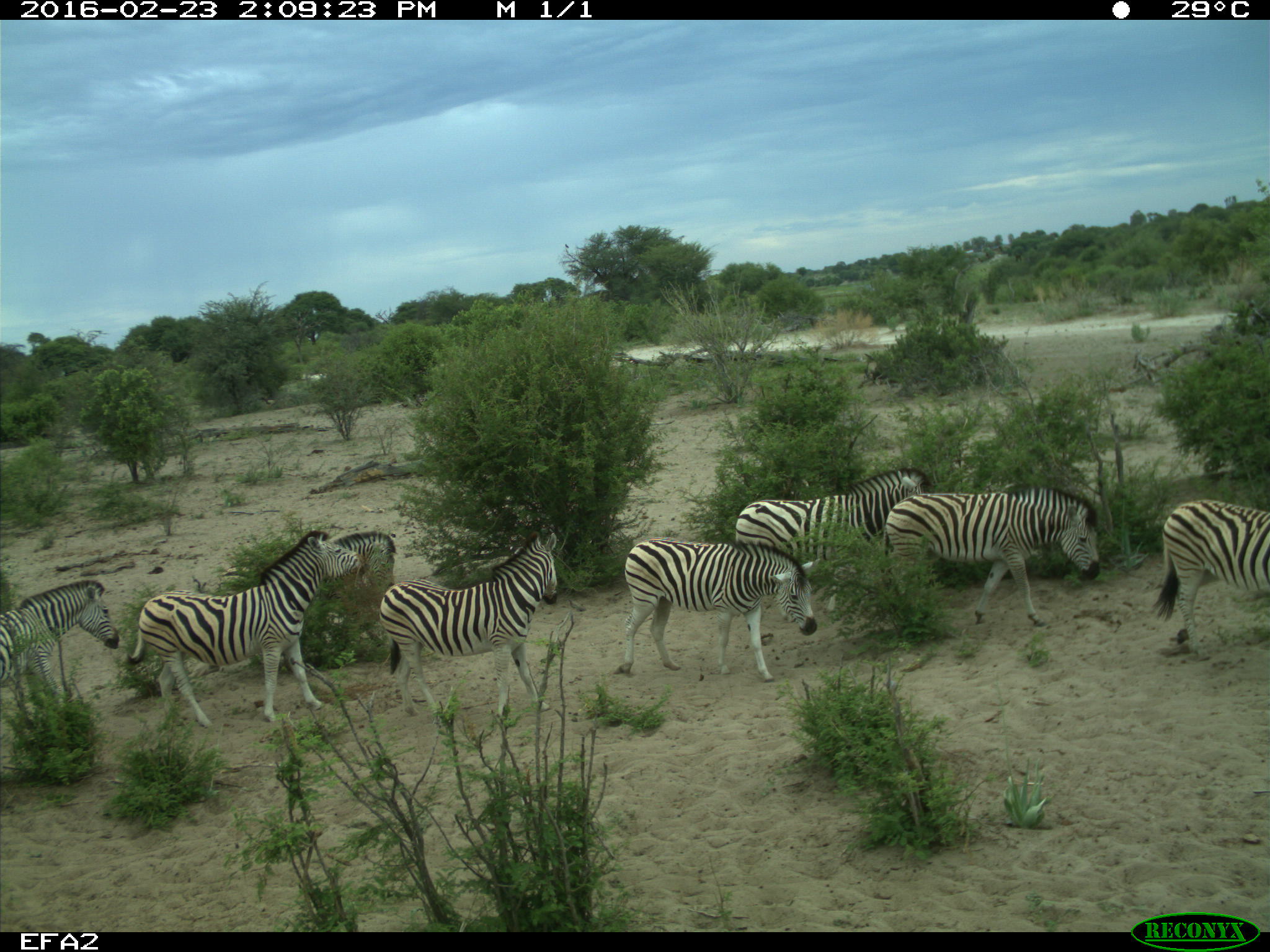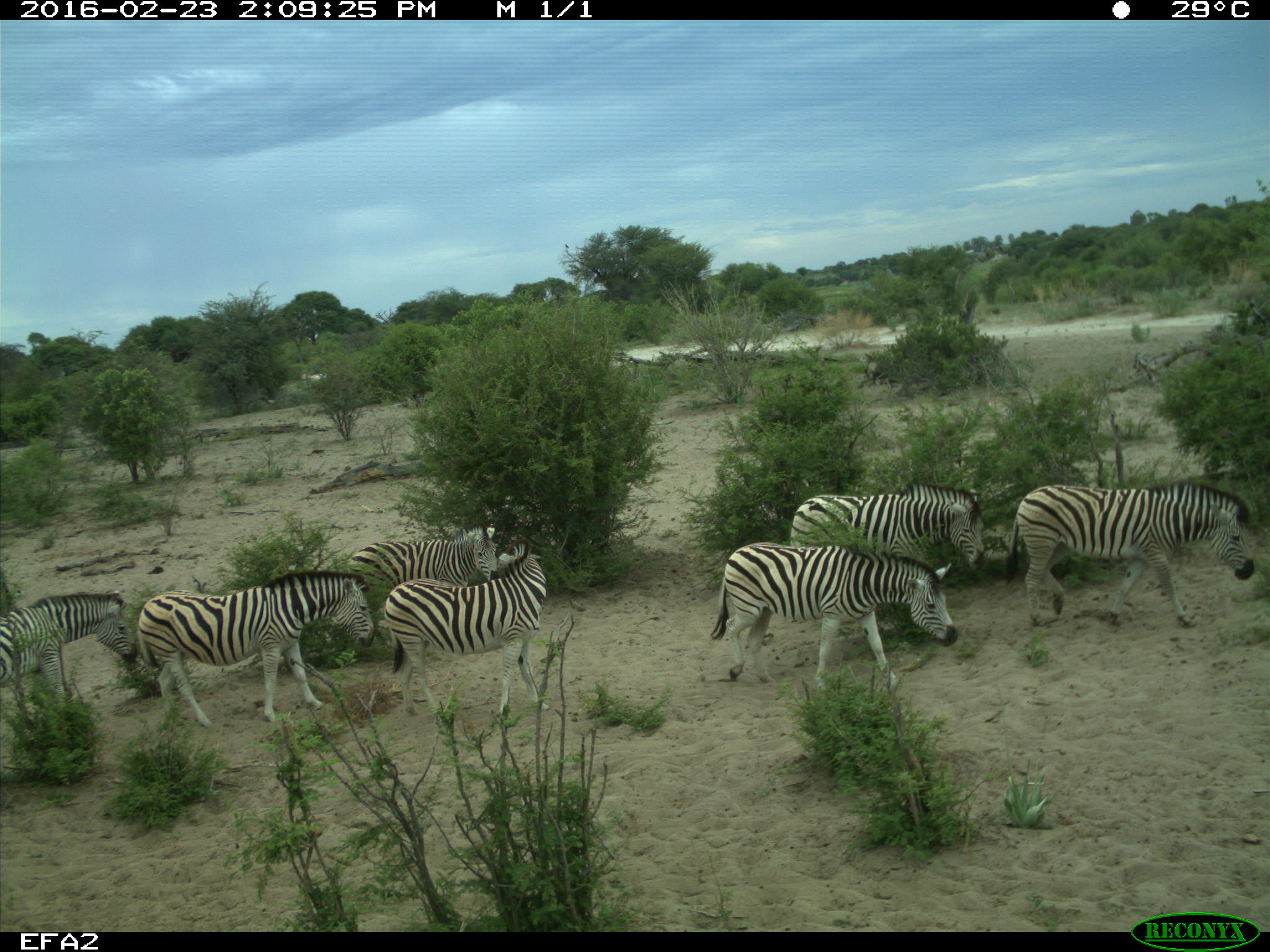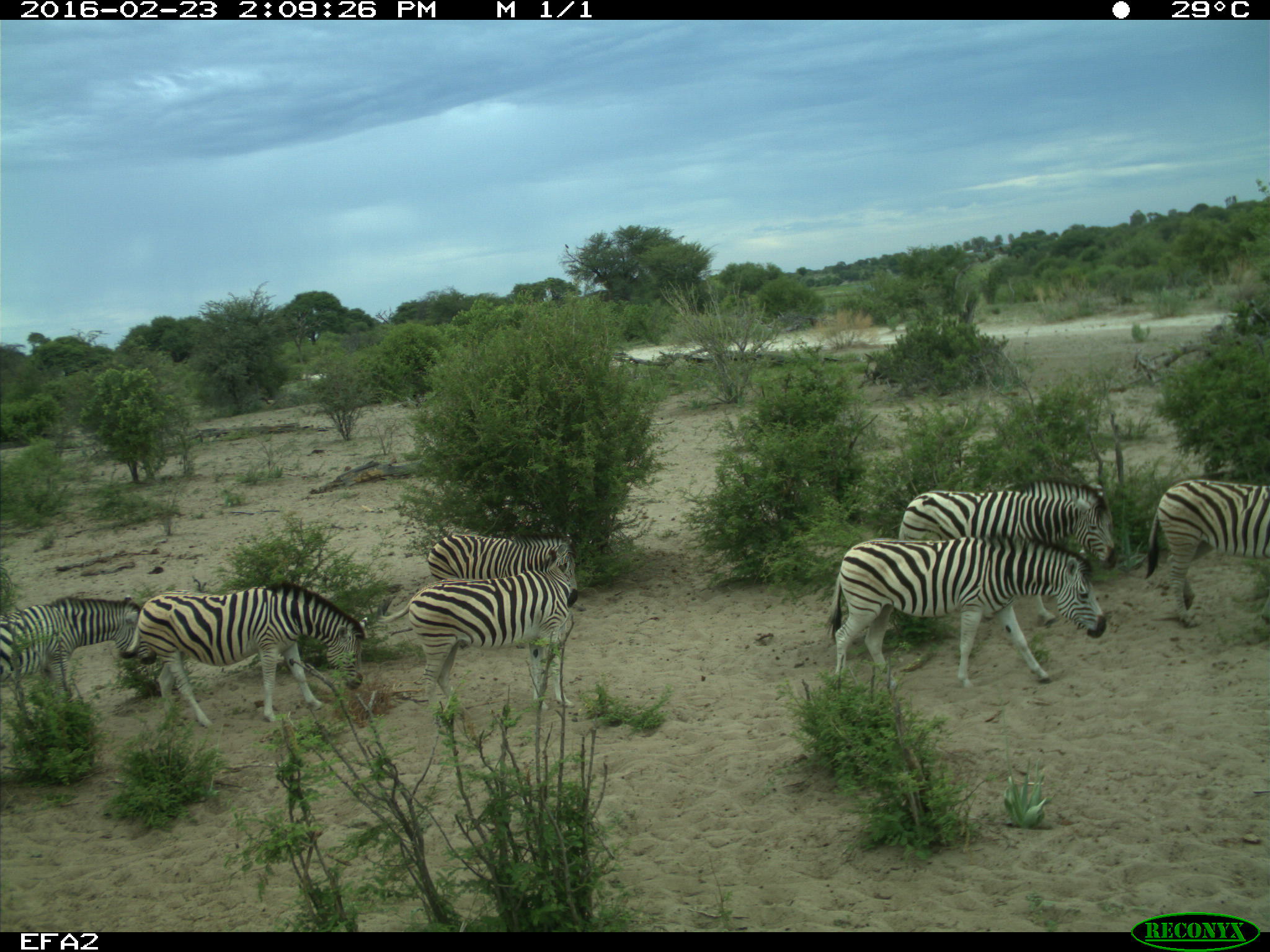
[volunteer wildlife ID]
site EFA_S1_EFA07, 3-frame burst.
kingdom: Animalia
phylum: Chordata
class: Mammalia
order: Perissodactyla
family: Equidae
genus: Equus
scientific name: Equus quagga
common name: plains zebra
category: zebraplains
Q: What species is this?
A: Zebraplains (plains zebra) (Equus quagga).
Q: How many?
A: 8.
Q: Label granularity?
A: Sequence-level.